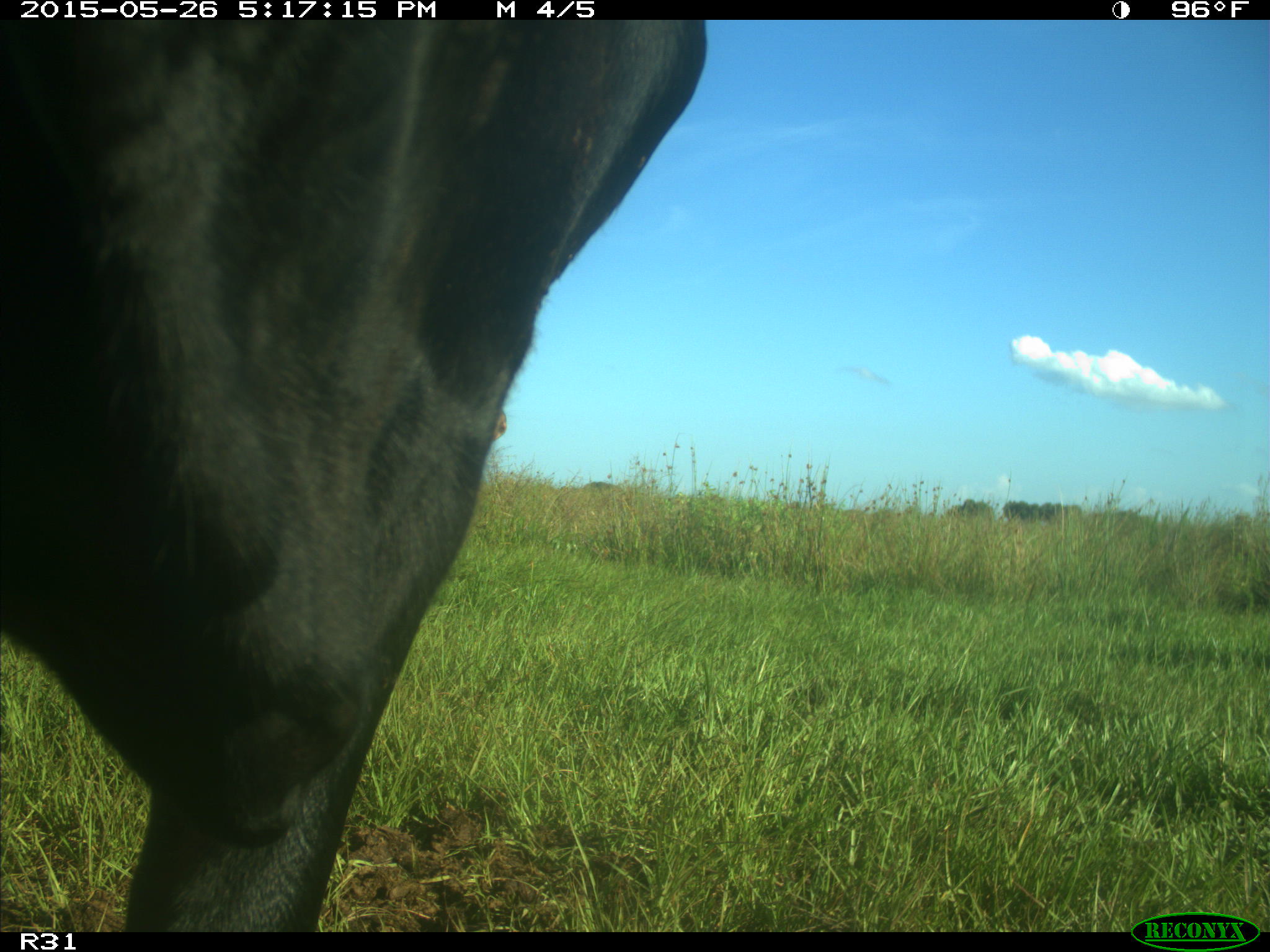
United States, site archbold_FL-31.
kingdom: Animalia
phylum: Chordata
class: Mammalia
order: Artiodactyla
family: Bovidae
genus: Bos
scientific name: Bos taurus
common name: domestic cow